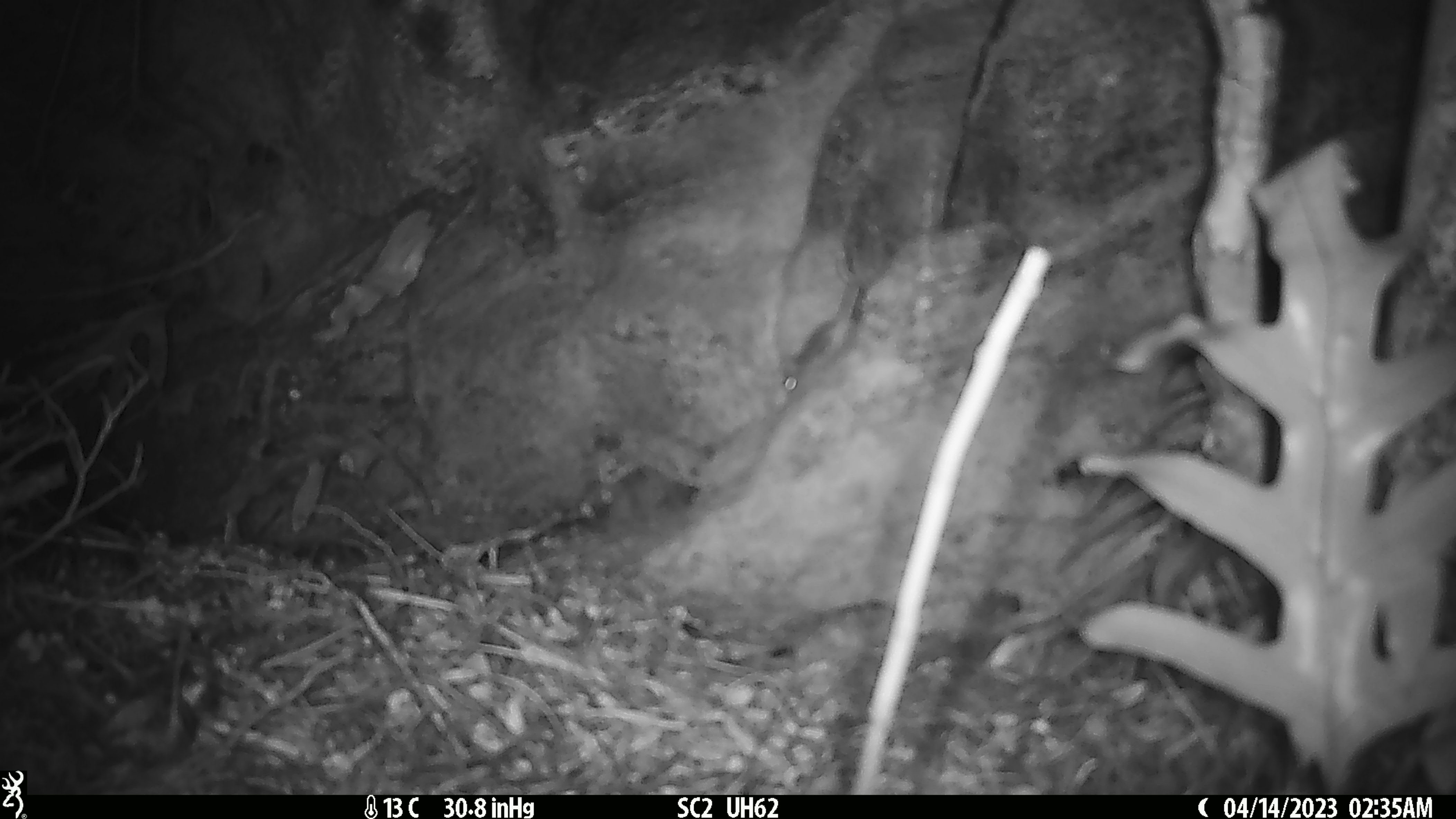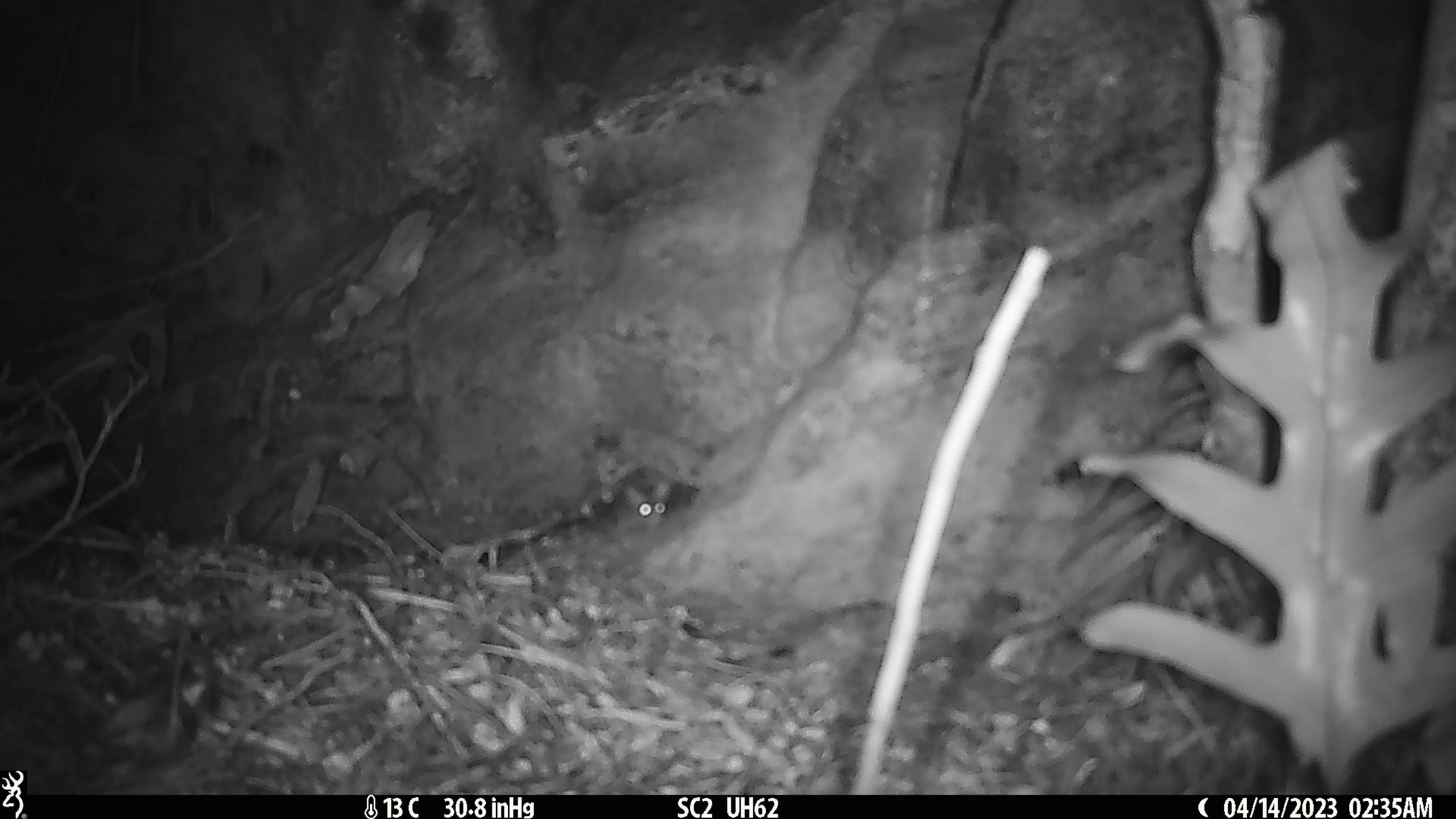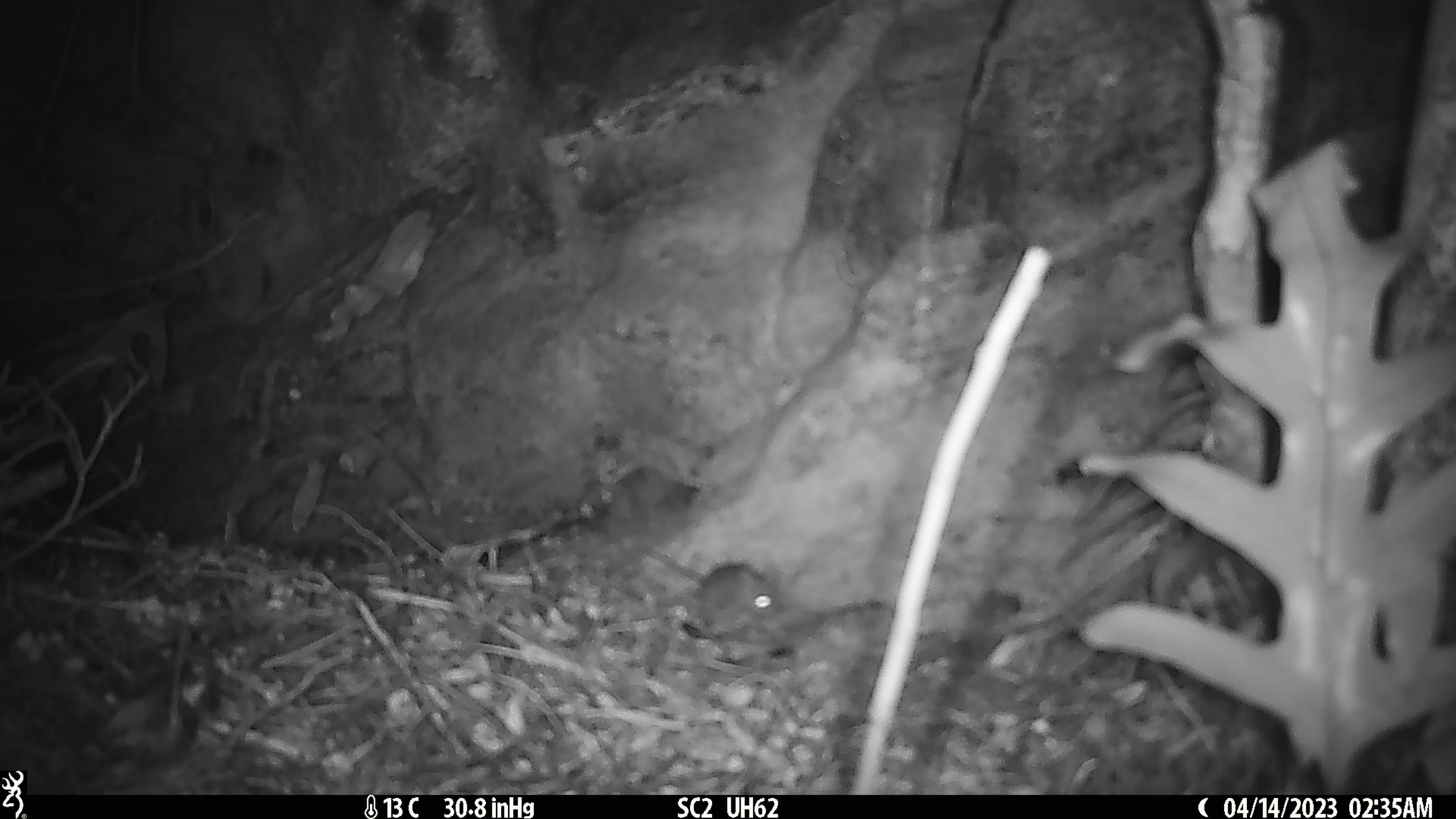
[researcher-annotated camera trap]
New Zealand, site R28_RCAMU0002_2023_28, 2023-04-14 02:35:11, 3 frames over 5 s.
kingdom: Animalia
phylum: Chordata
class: Mammalia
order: Rodentia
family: Muridae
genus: Mus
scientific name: Mus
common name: mouse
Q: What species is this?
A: Mouse (Mus).